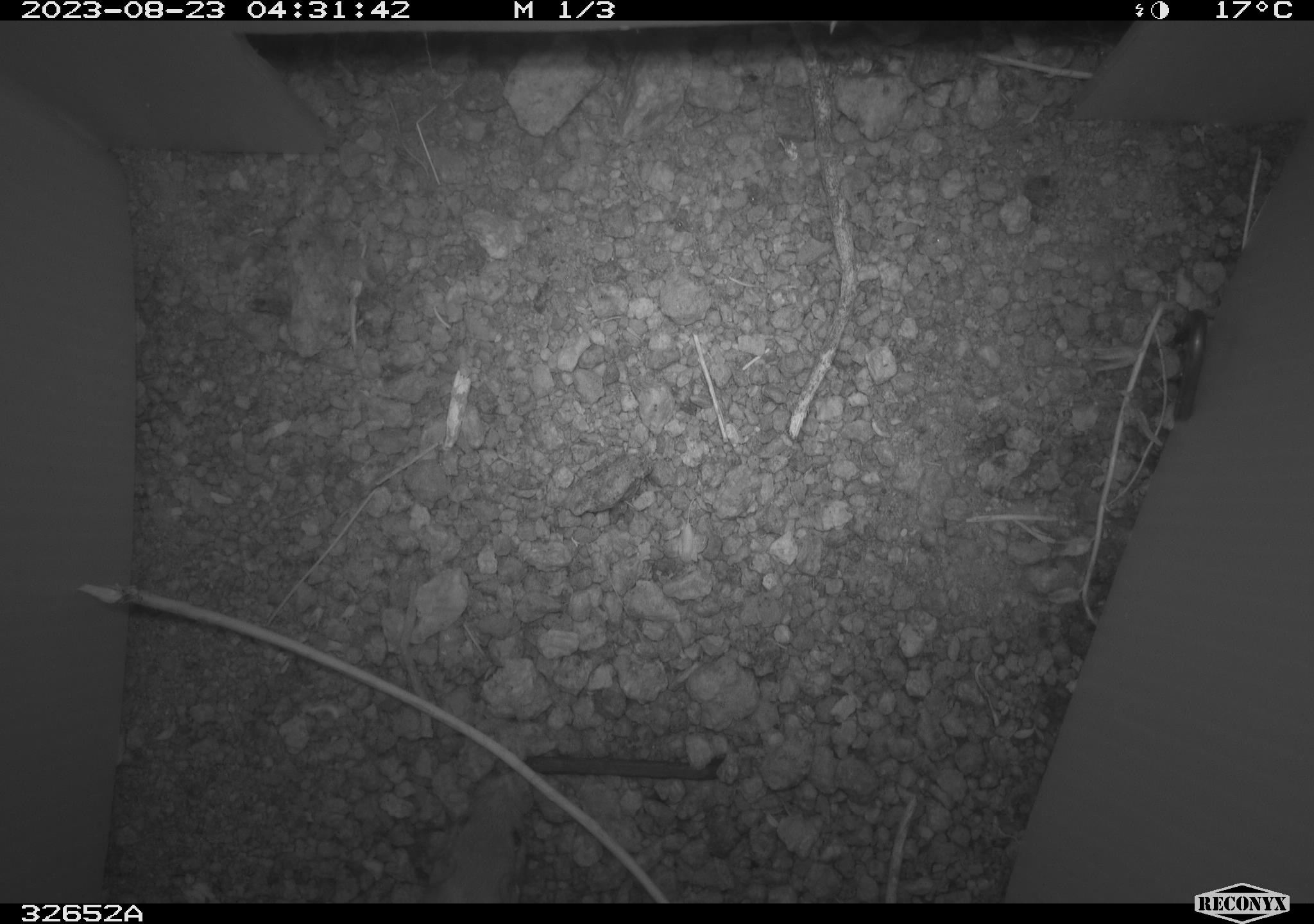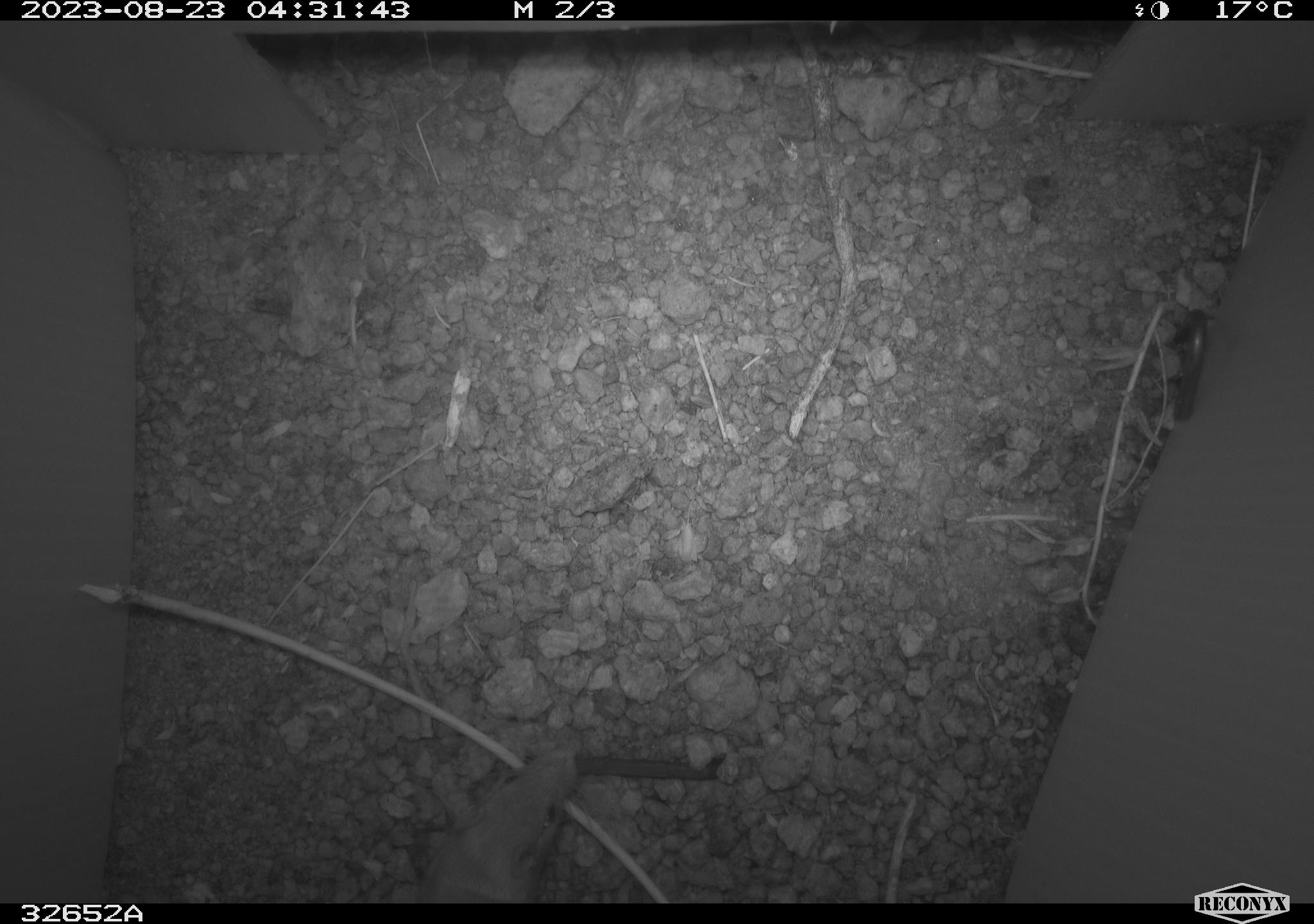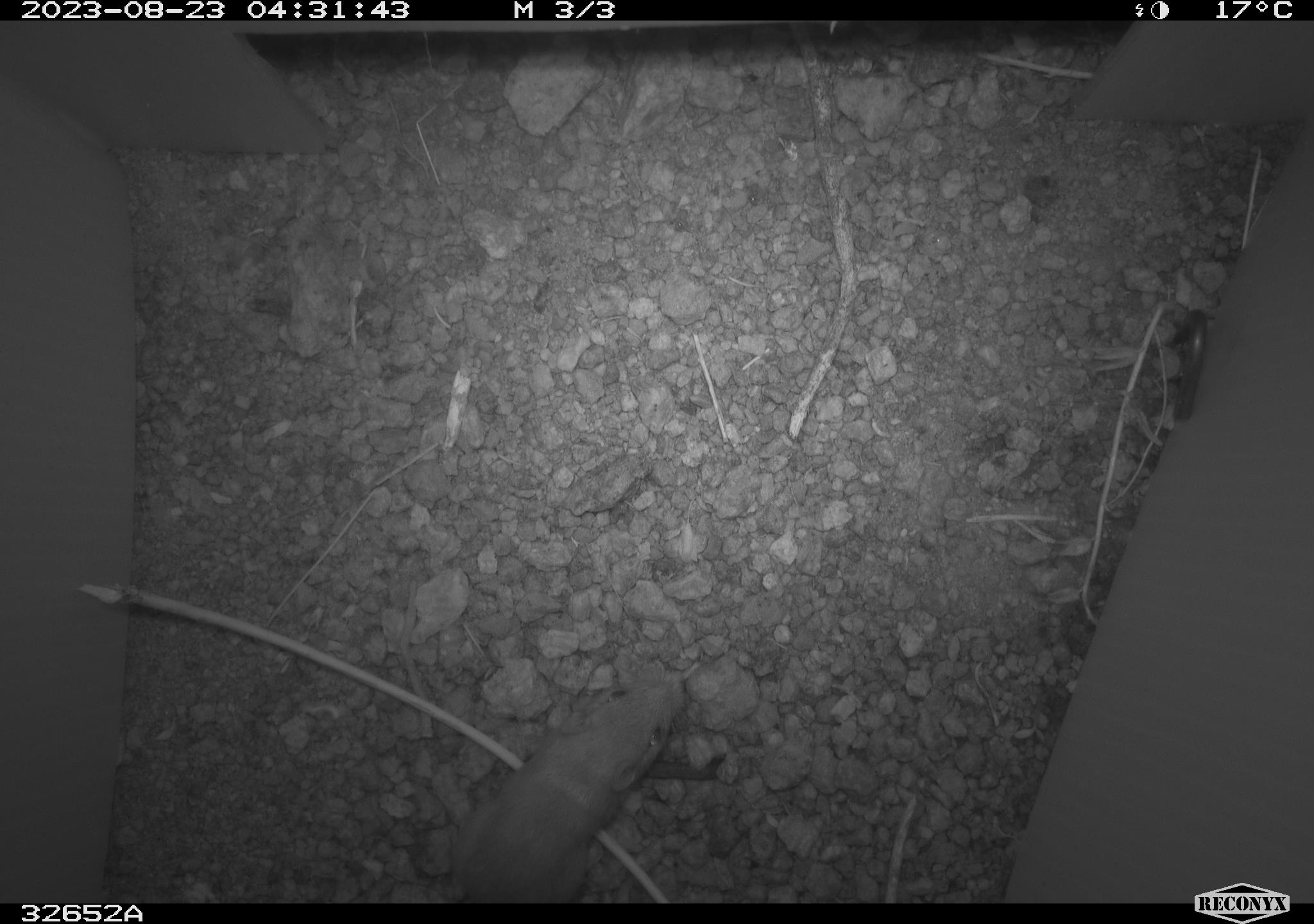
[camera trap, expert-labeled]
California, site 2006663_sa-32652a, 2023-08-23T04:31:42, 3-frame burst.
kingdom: Animalia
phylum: Chordata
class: Mammalia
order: Rodentia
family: Heteromyidae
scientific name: Heteromyidae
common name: kangaroo rats and pocket mice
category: heteromyidae family